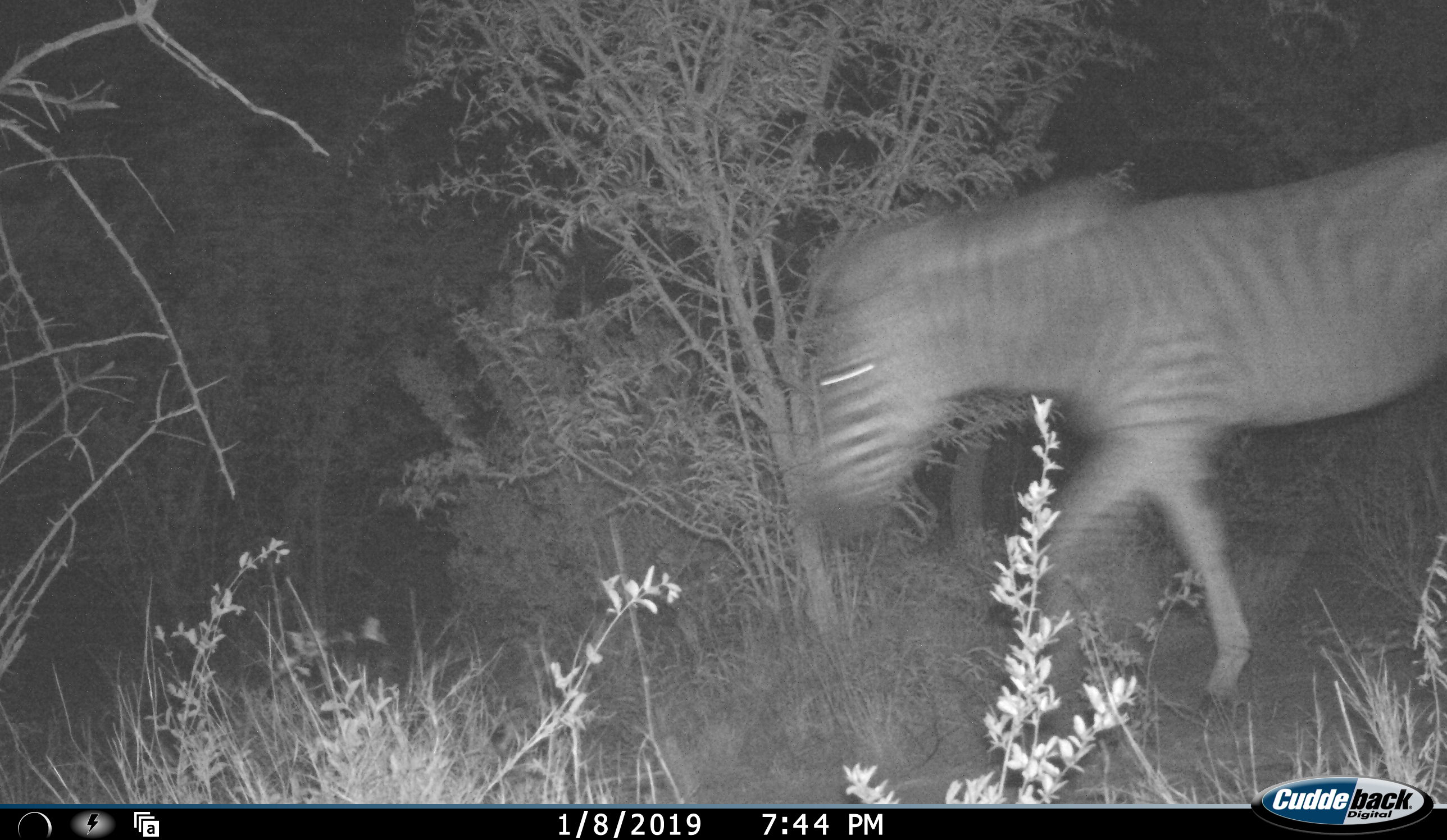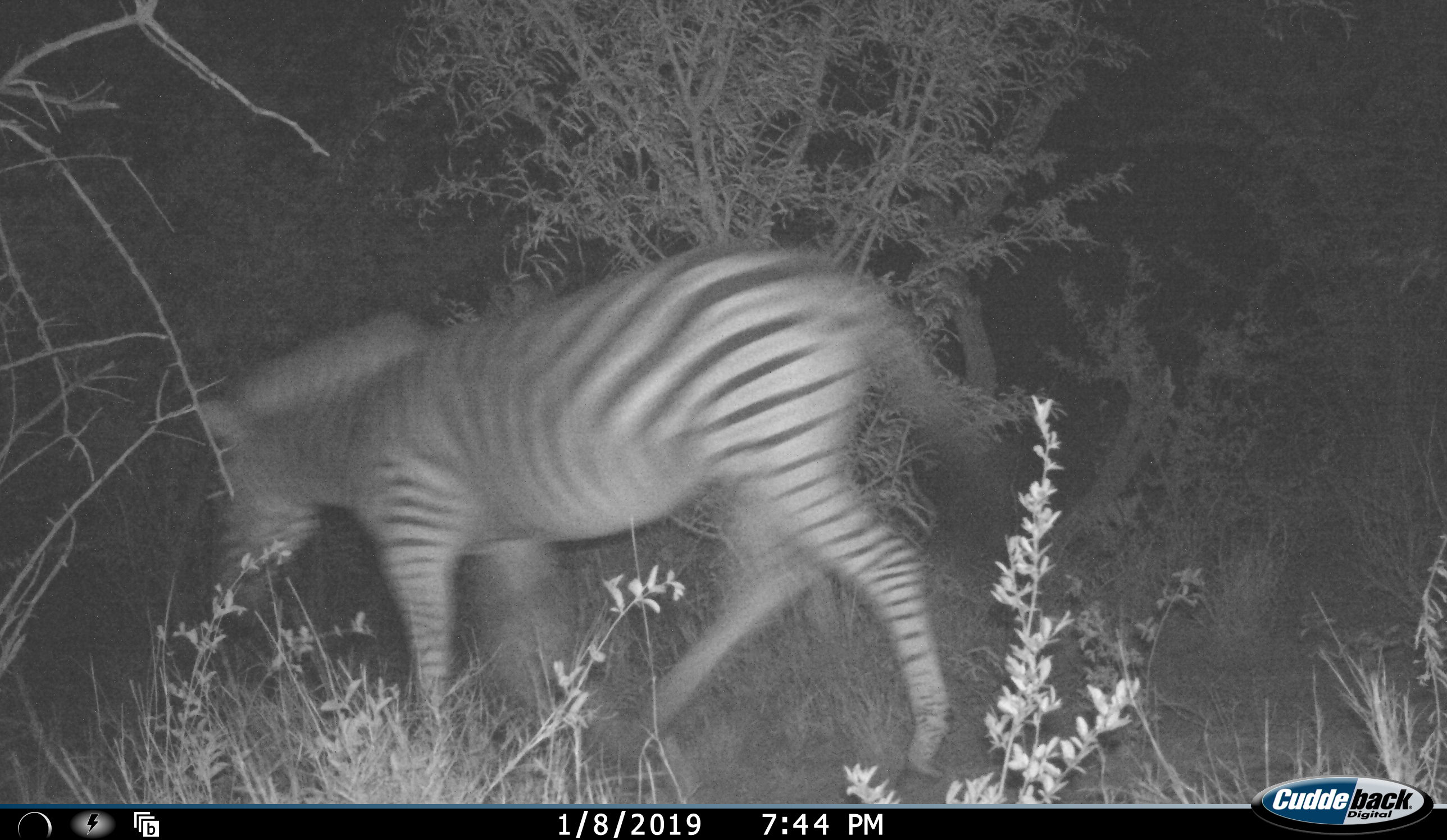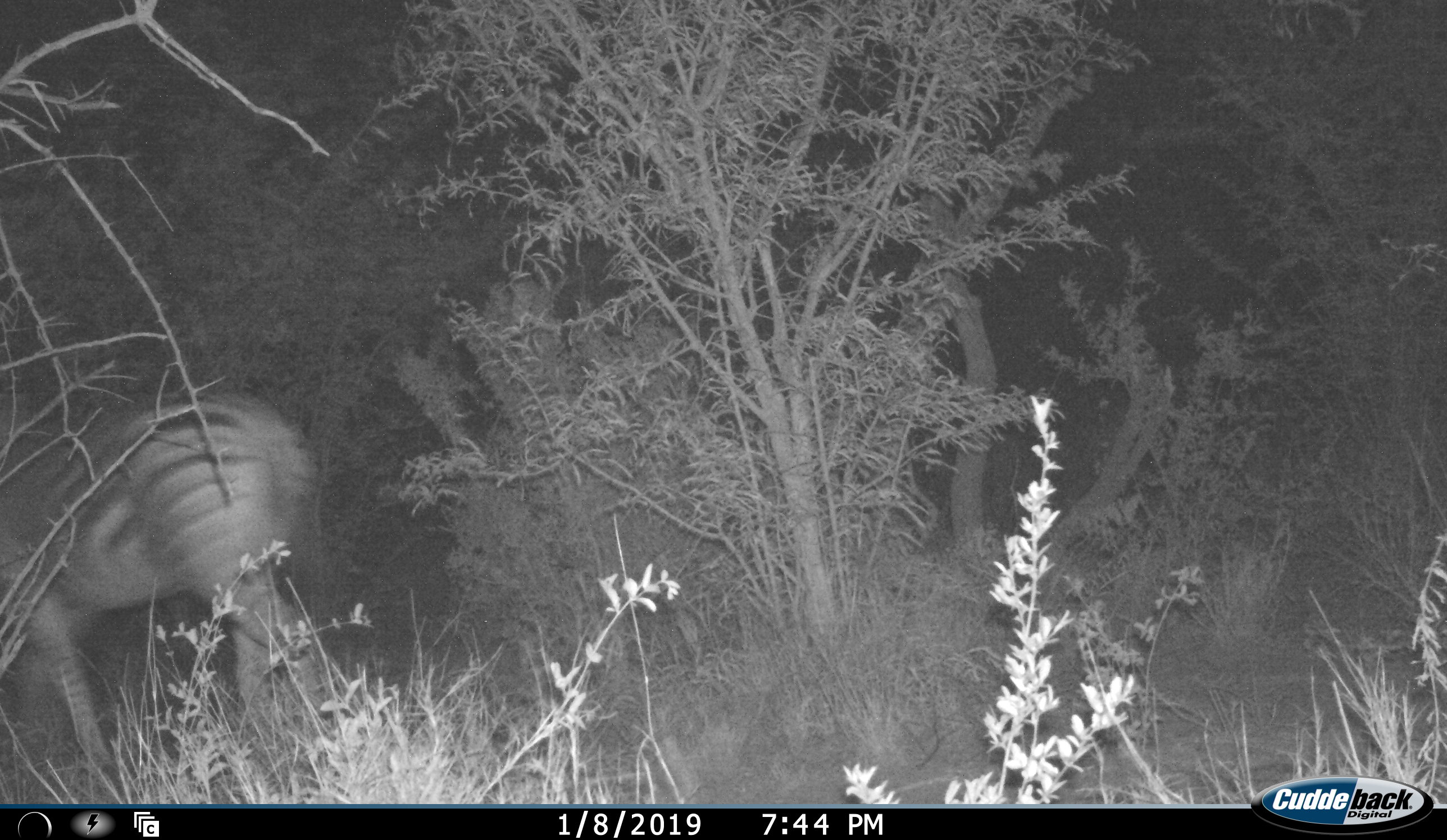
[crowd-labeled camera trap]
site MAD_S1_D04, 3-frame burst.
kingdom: Animalia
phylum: Chordata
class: Mammalia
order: Perissodactyla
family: Equidae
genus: Equus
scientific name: Equus quagga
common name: plains zebra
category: zebraplains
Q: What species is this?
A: Zebraplains (plains zebra) (Equus quagga).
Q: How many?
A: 1.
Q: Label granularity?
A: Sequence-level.